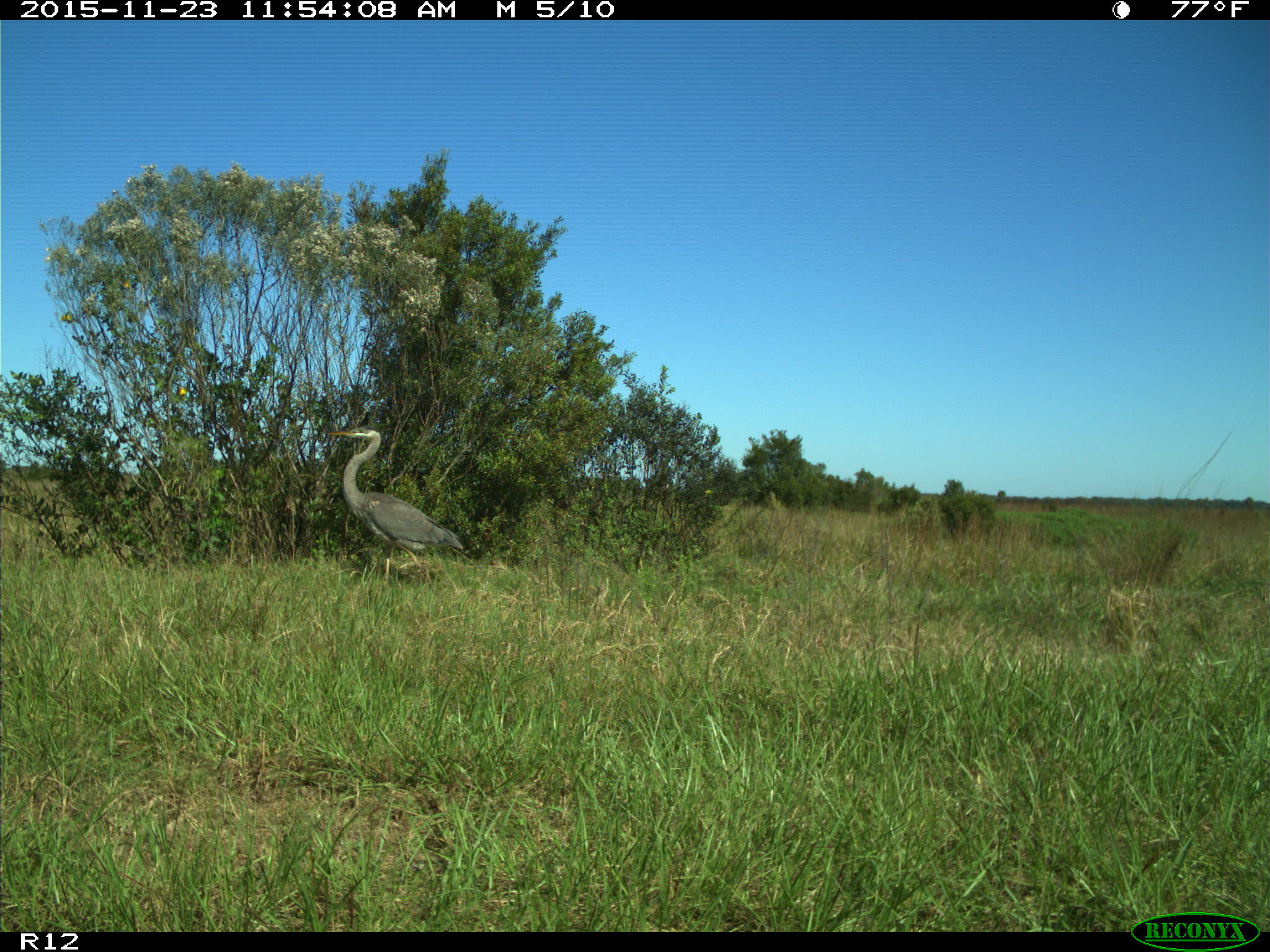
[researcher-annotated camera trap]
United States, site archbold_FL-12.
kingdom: Animalia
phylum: Chordata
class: Aves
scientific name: Aves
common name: birds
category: unidentified bird